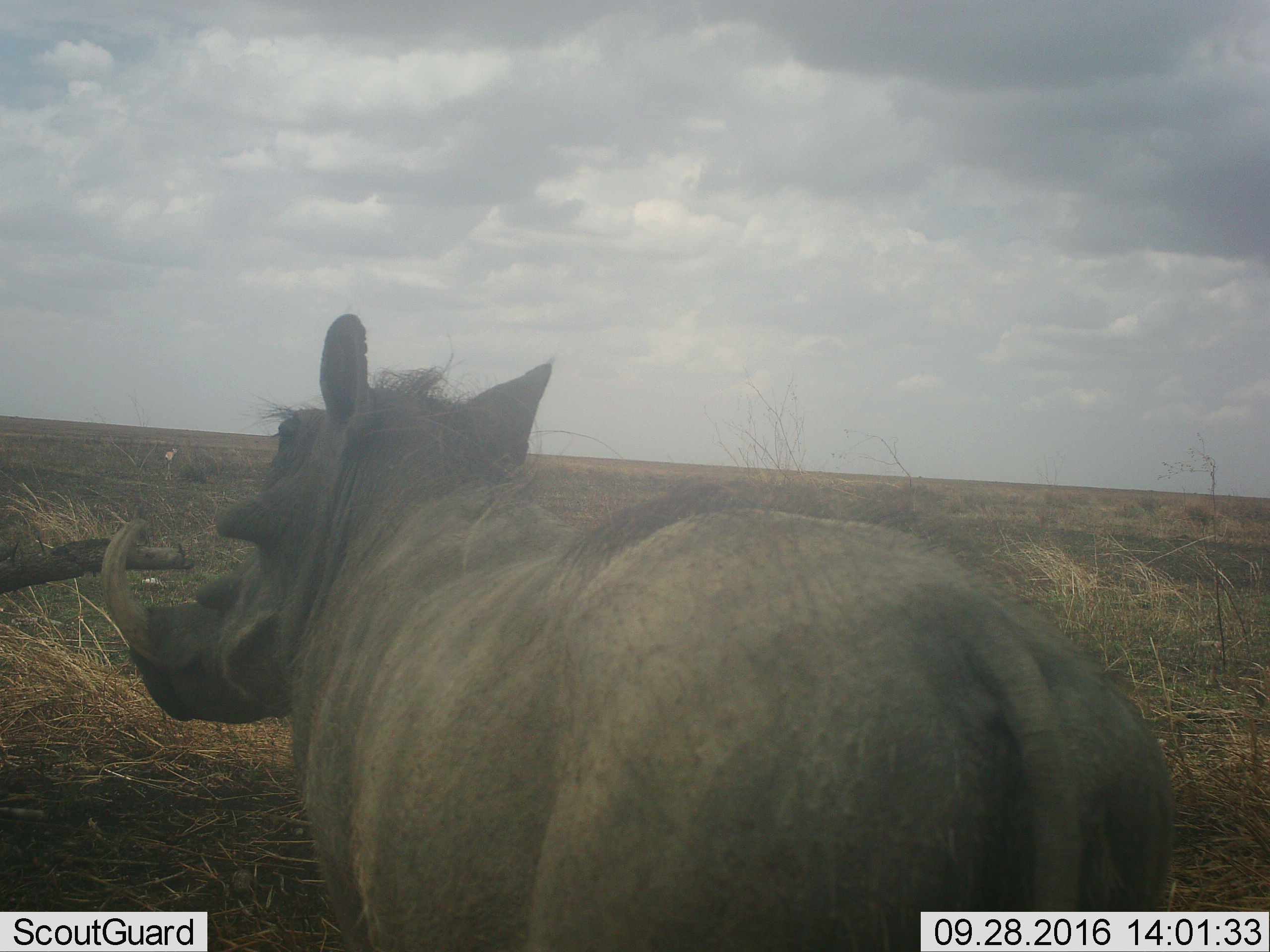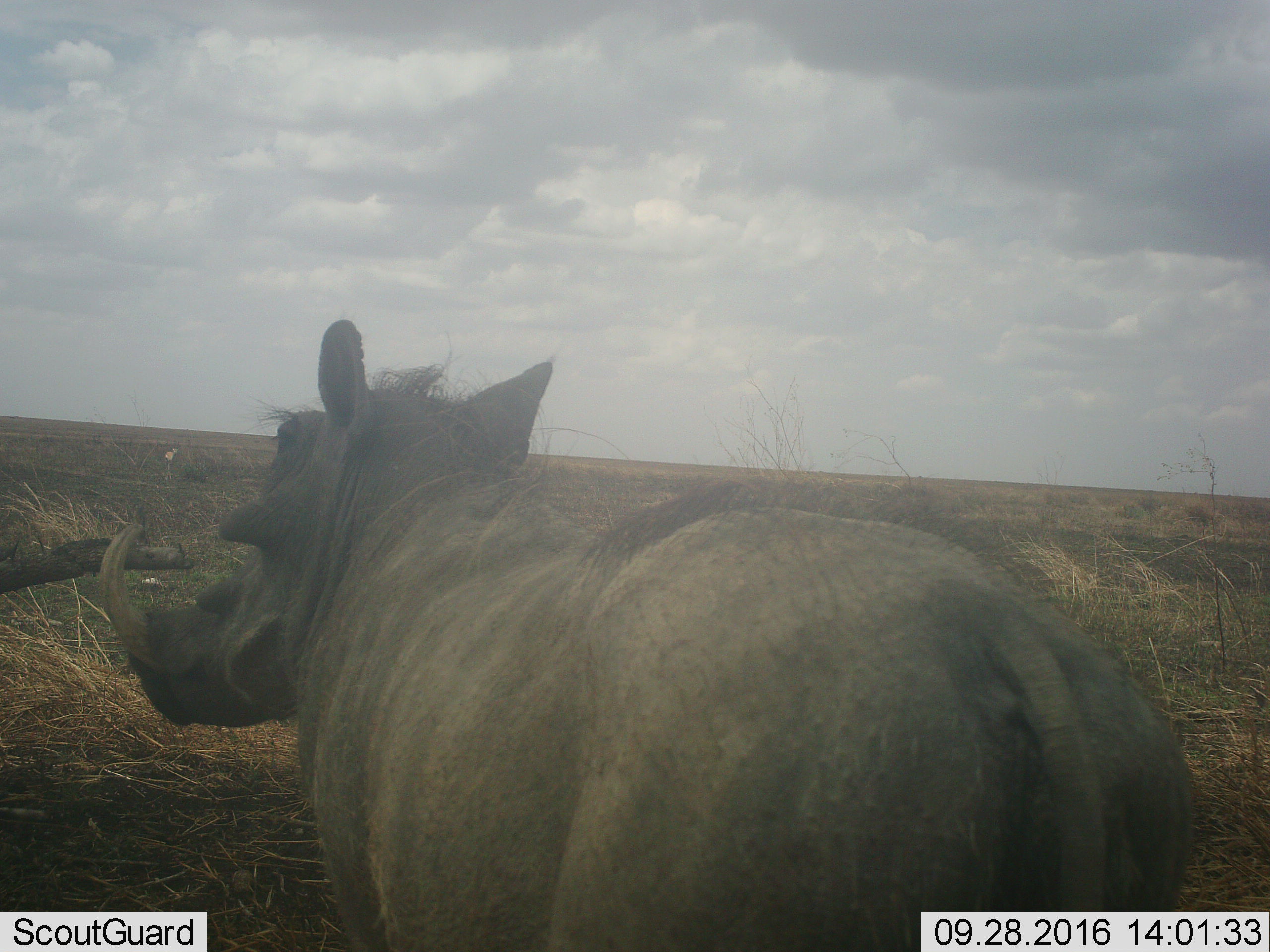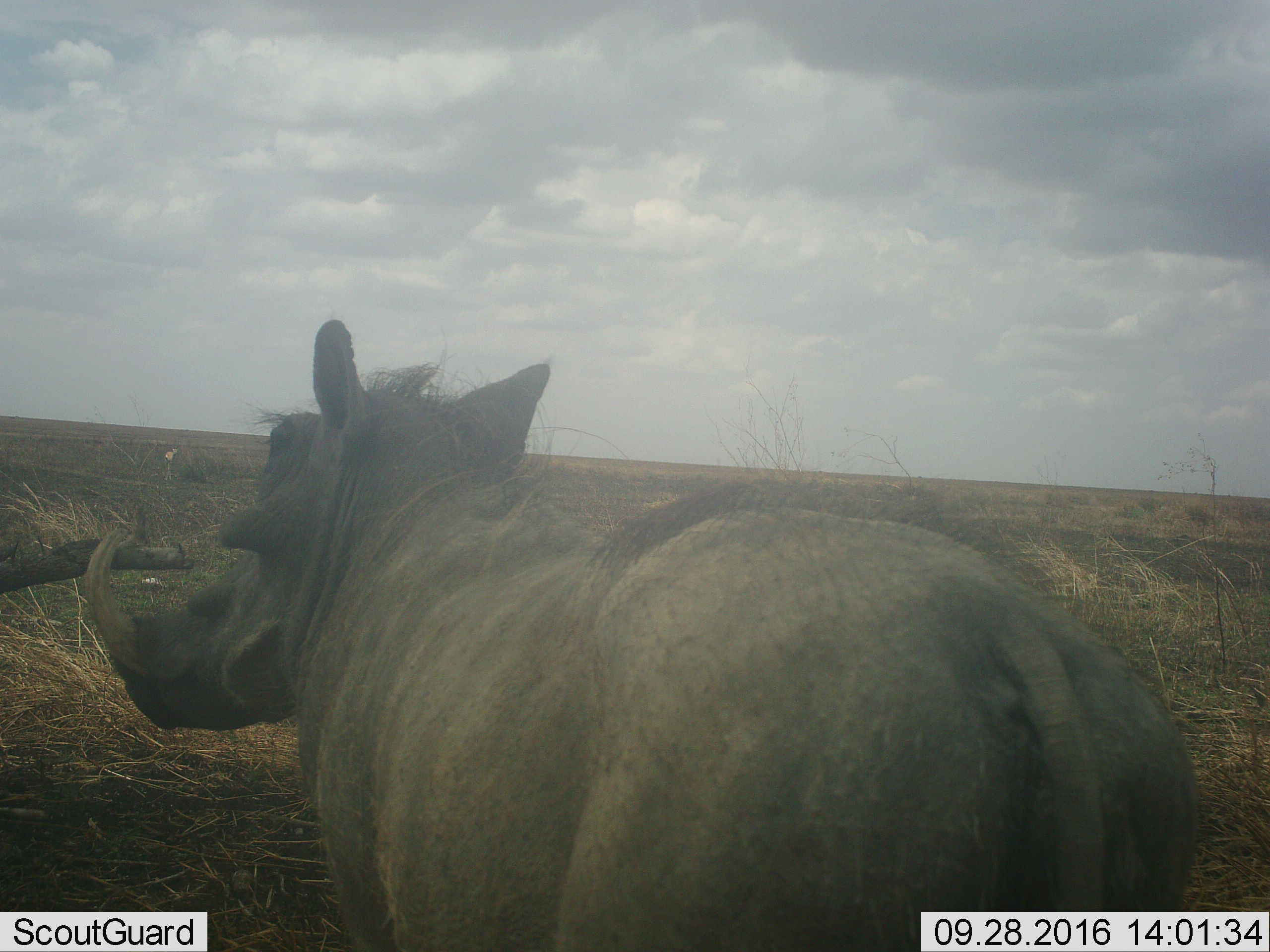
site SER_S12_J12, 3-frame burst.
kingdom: Animalia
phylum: Chordata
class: Mammalia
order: Artiodactyla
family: Suidae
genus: Phacochoerus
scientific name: Phacochoerus africanus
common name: warthog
Warthog (Phacochoerus africanus), count 1. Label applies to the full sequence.